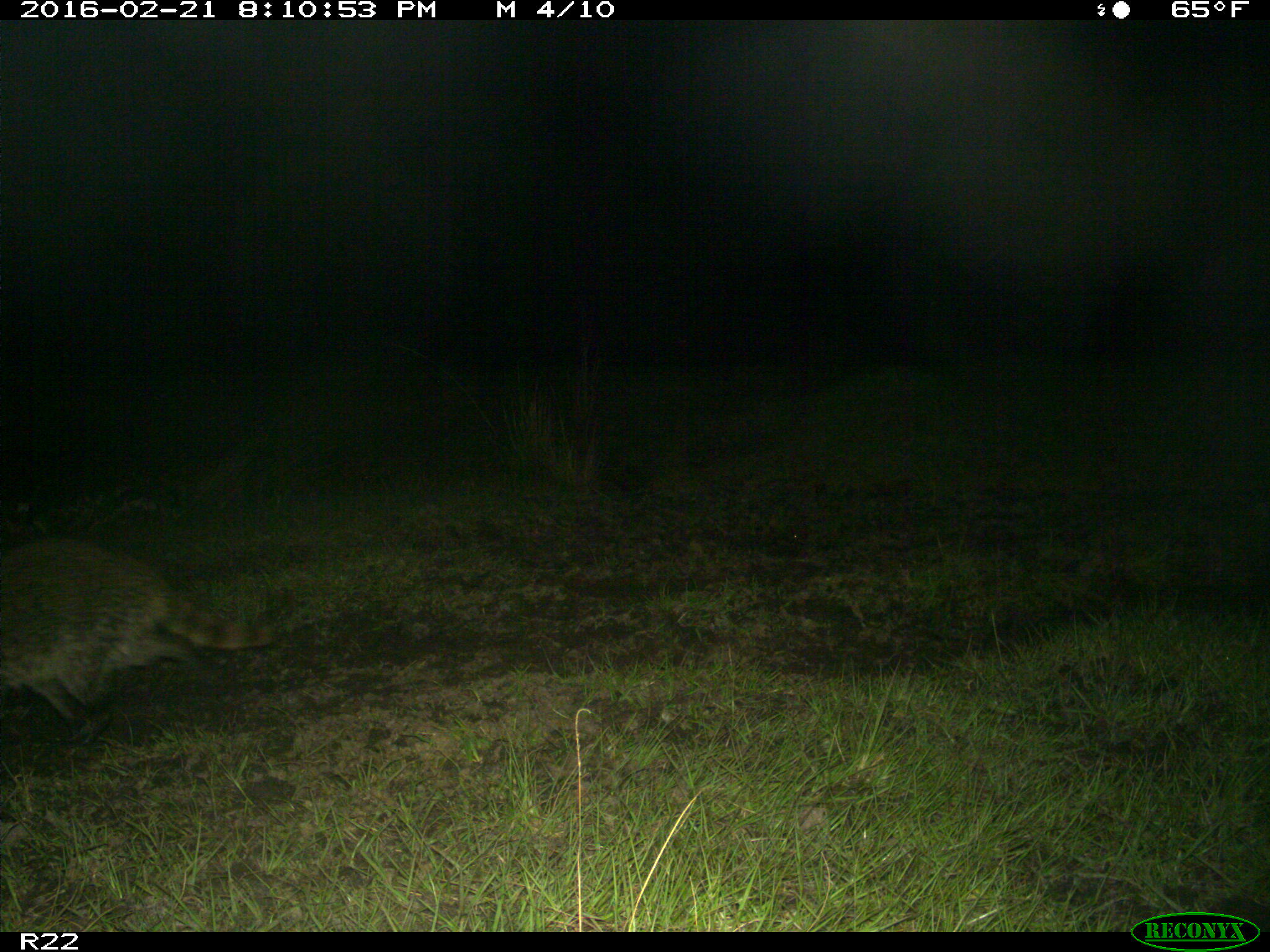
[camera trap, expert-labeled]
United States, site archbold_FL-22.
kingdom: Animalia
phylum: Chordata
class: Mammalia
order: Carnivora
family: Procyonidae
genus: Procyon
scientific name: Procyon lotor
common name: common raccoon